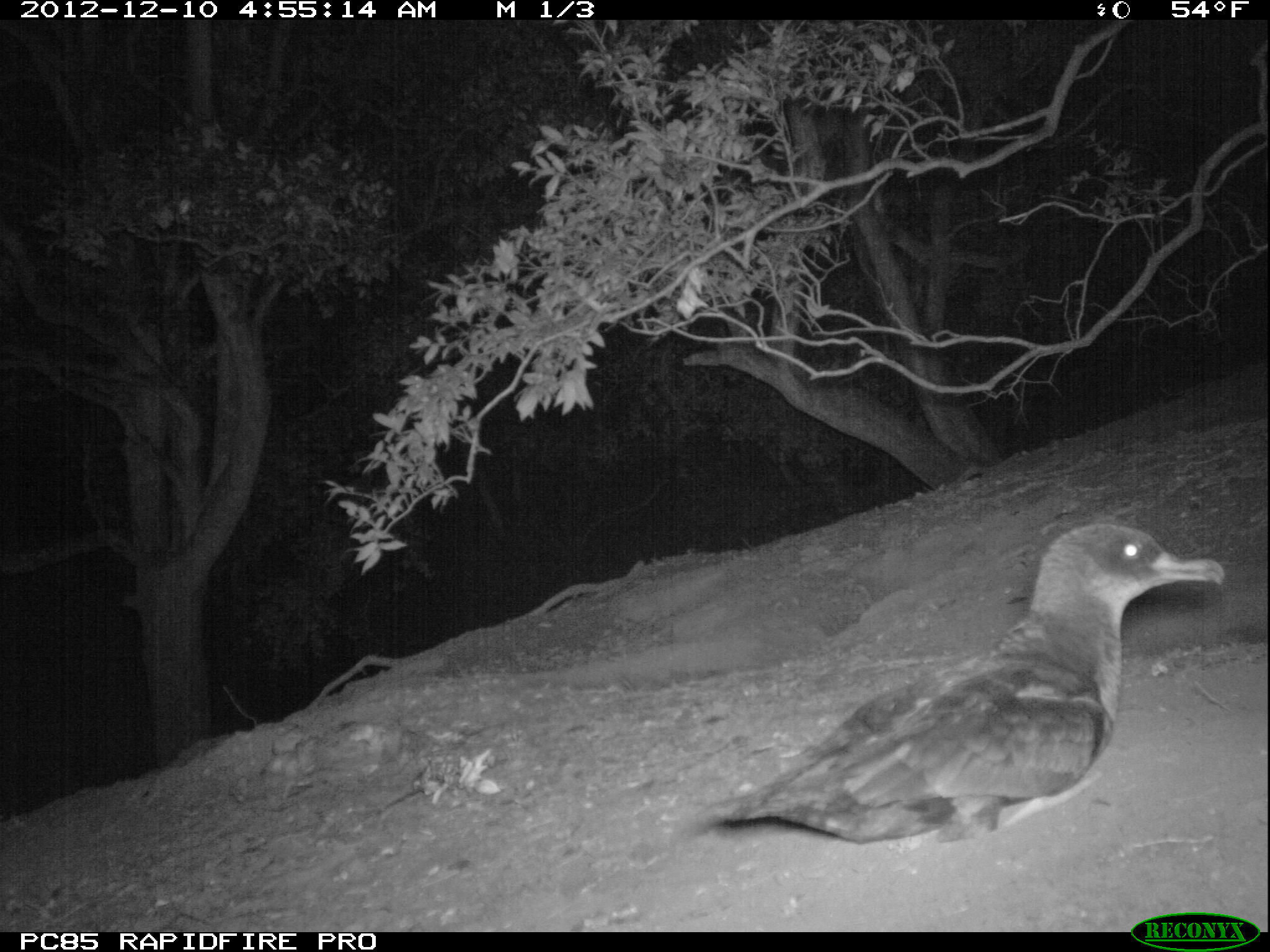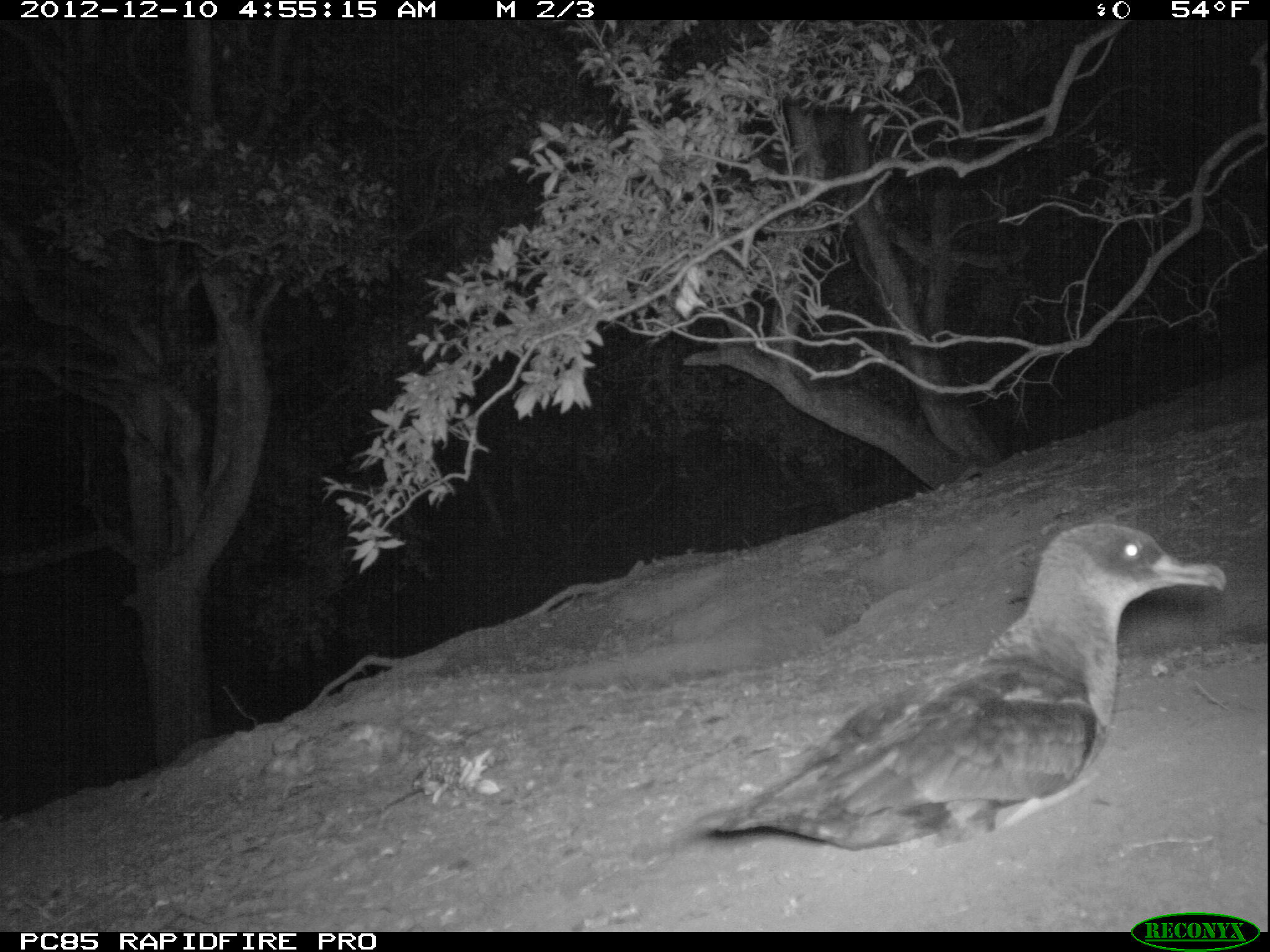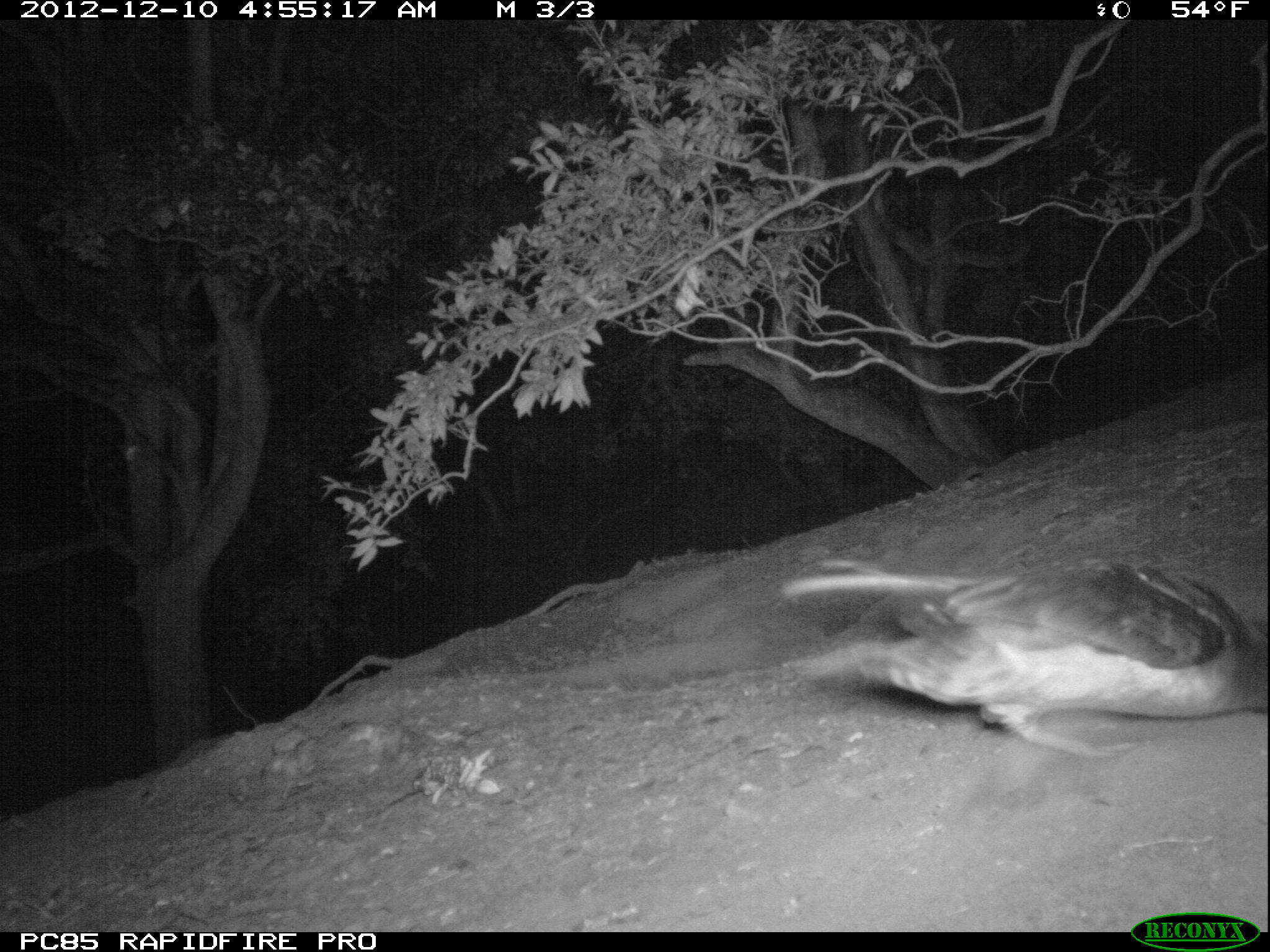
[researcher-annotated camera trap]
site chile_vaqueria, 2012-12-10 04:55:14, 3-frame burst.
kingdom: Animalia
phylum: Chordata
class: Aves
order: Procellariiformes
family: Procellariidae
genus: Calonectris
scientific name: Calonectris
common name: shearwater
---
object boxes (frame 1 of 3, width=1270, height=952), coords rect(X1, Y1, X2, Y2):
shearwater: rect(678, 517, 1236, 853)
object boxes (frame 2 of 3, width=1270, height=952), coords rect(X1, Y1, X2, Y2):
shearwater: rect(685, 518, 1232, 859)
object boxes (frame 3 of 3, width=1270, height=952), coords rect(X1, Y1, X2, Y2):
shearwater: rect(768, 552, 1265, 803)